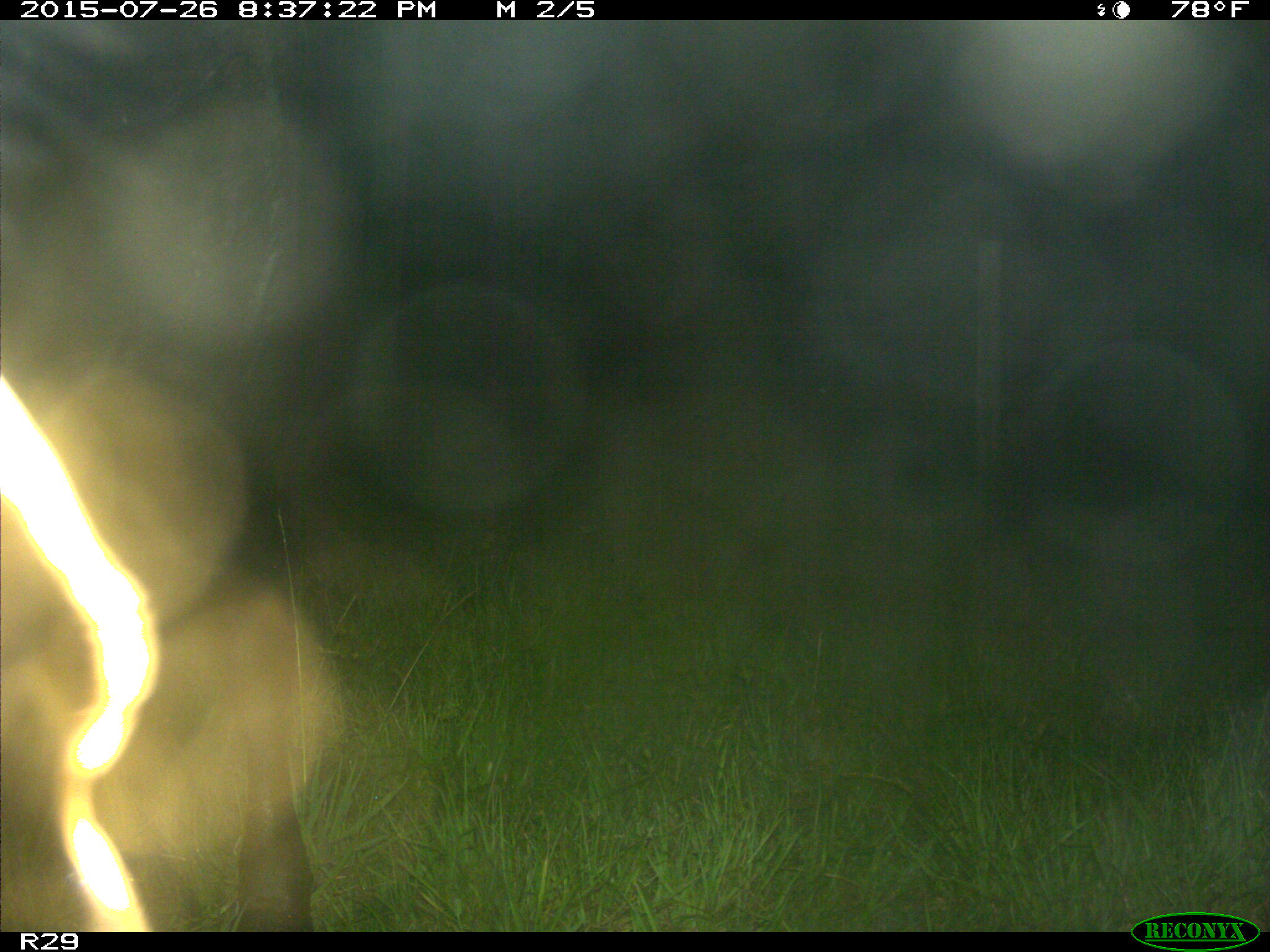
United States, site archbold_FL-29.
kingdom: Animalia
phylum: Chordata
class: Mammalia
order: Artiodactyla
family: Bovidae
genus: Bos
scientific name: Bos taurus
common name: domestic cow